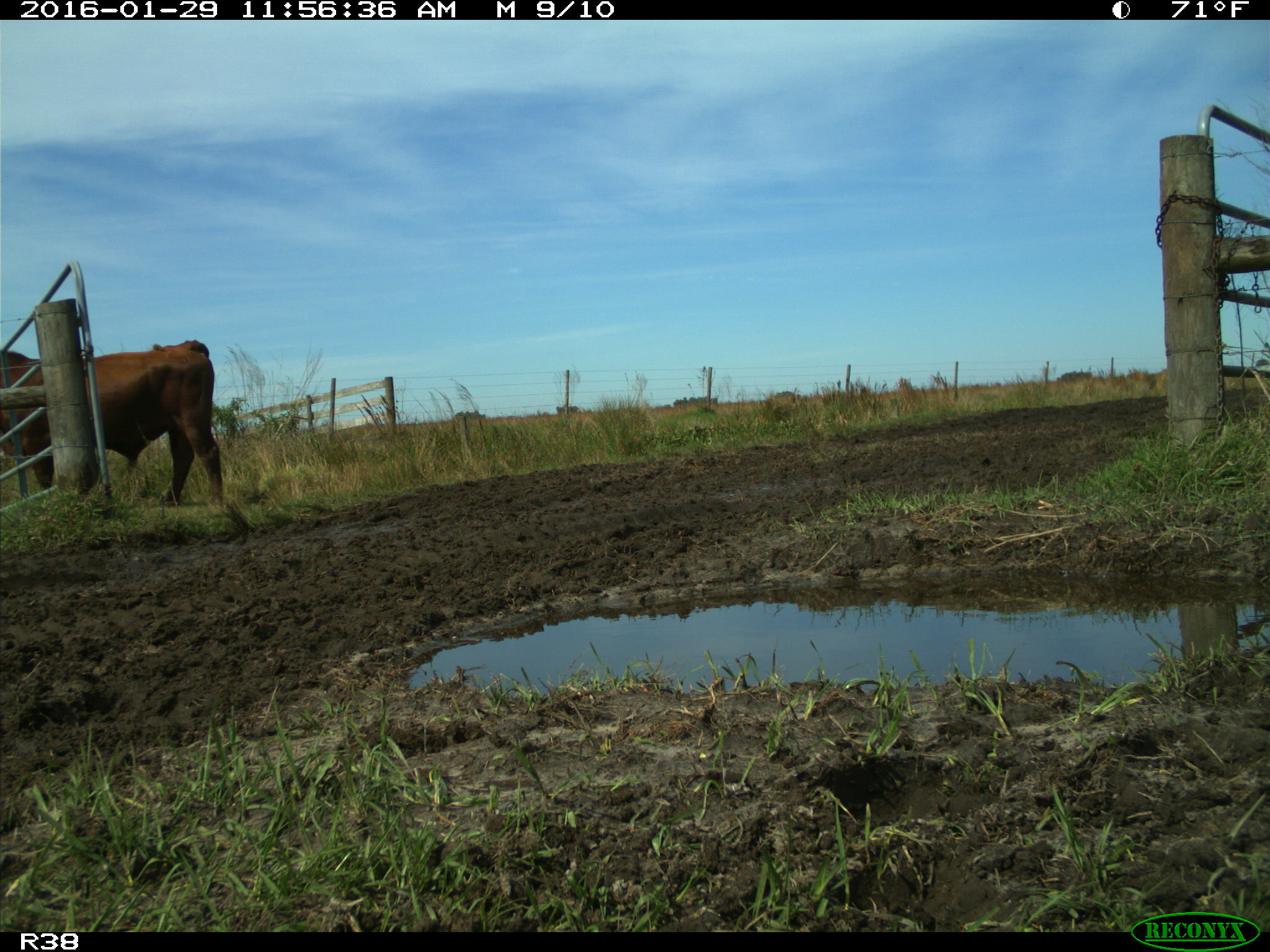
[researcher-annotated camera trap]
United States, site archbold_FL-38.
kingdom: Animalia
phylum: Chordata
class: Mammalia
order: Artiodactyla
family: Bovidae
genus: Bos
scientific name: Bos taurus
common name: domestic cow